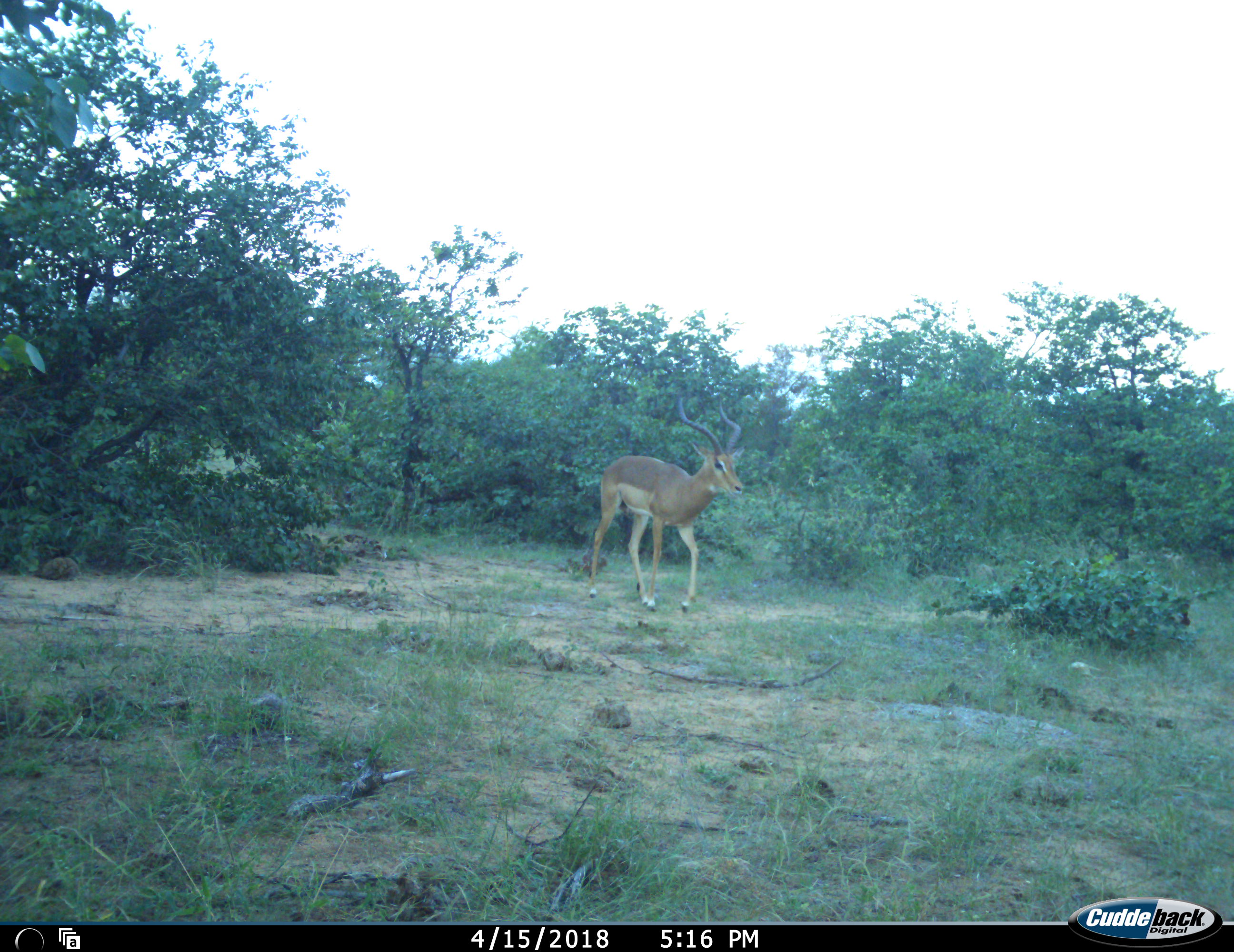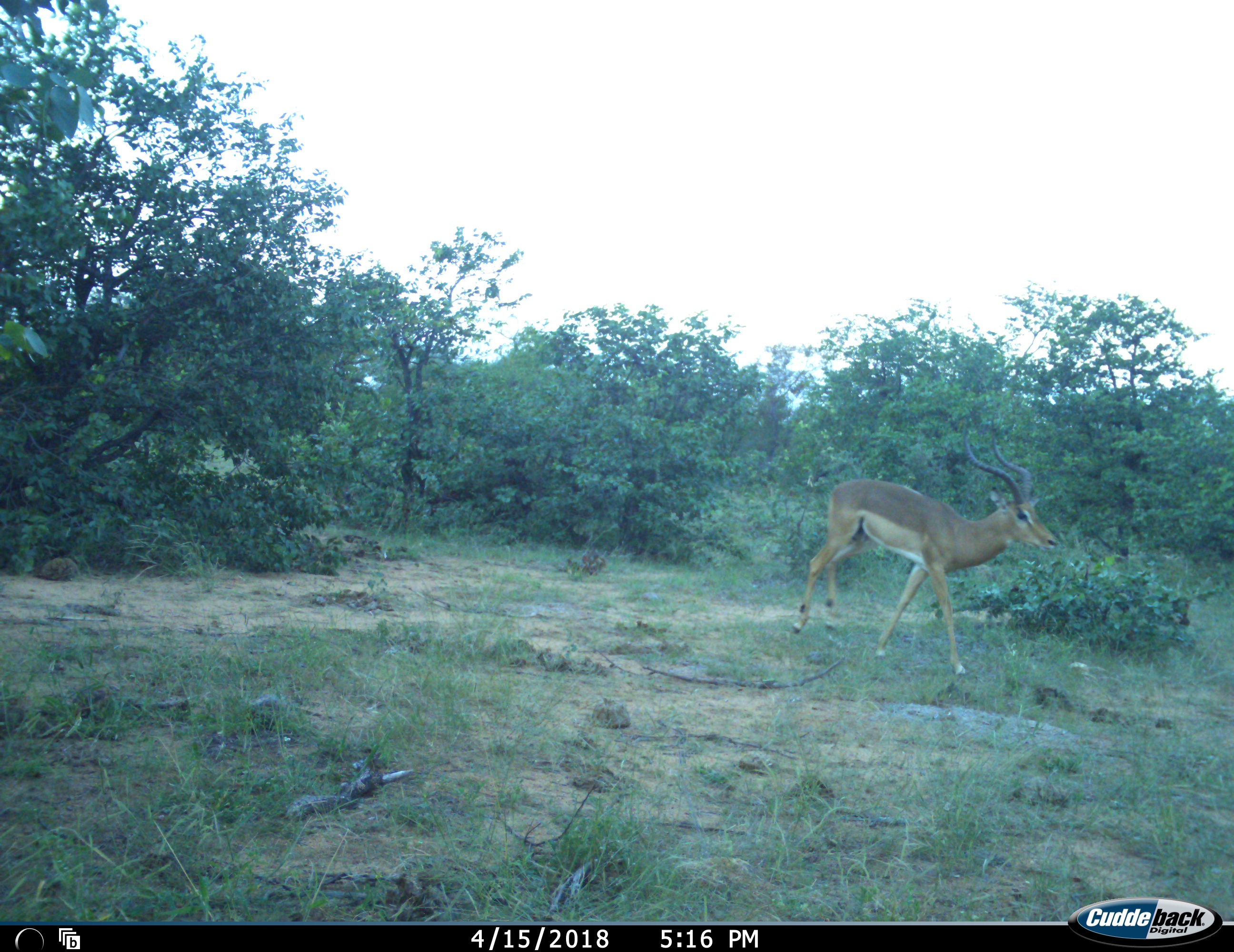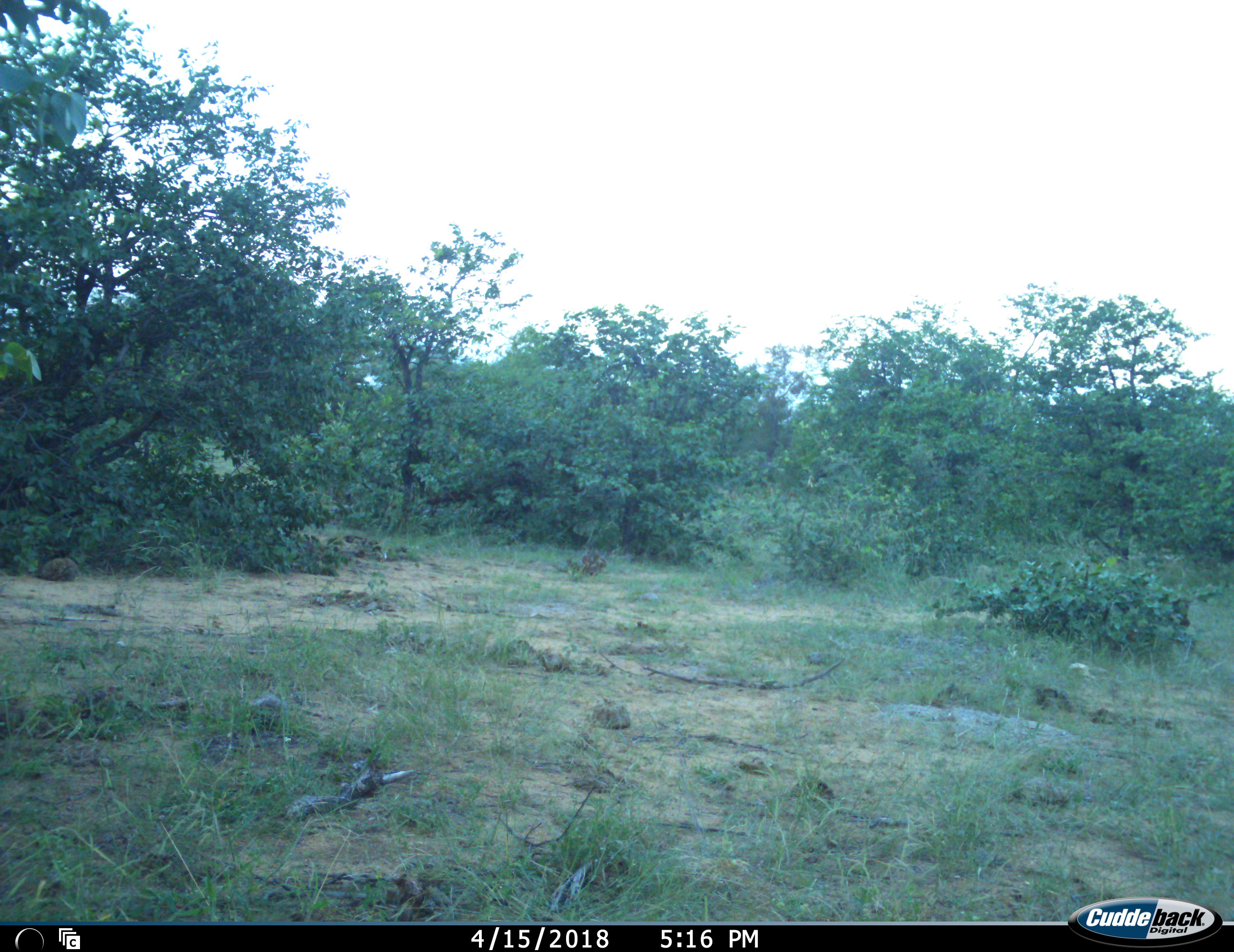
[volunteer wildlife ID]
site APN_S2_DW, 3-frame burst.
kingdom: Animalia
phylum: Chordata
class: Mammalia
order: Artiodactyla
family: Bovidae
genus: Aepyceros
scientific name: Aepyceros melampus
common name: impala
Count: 1.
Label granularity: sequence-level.